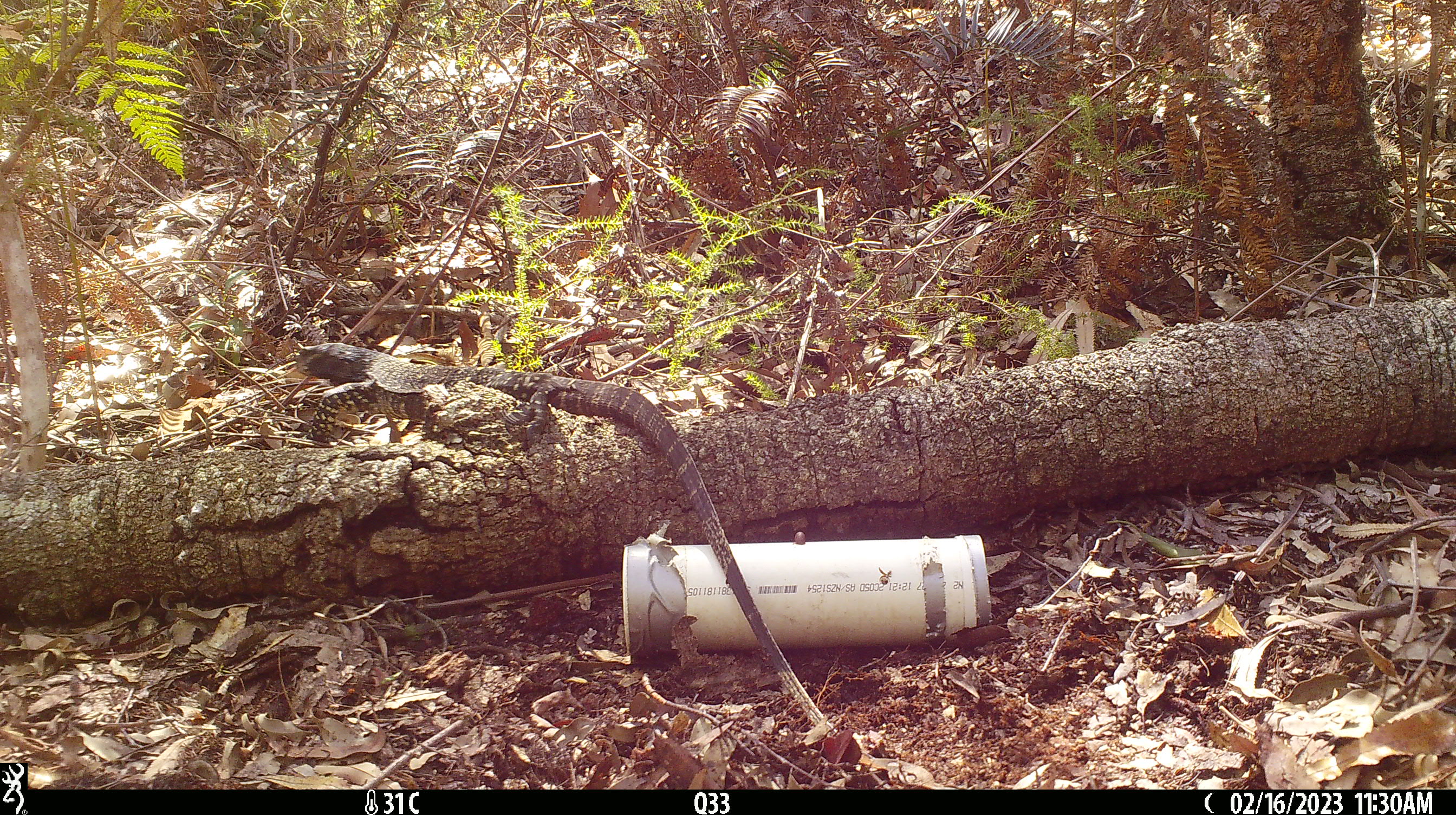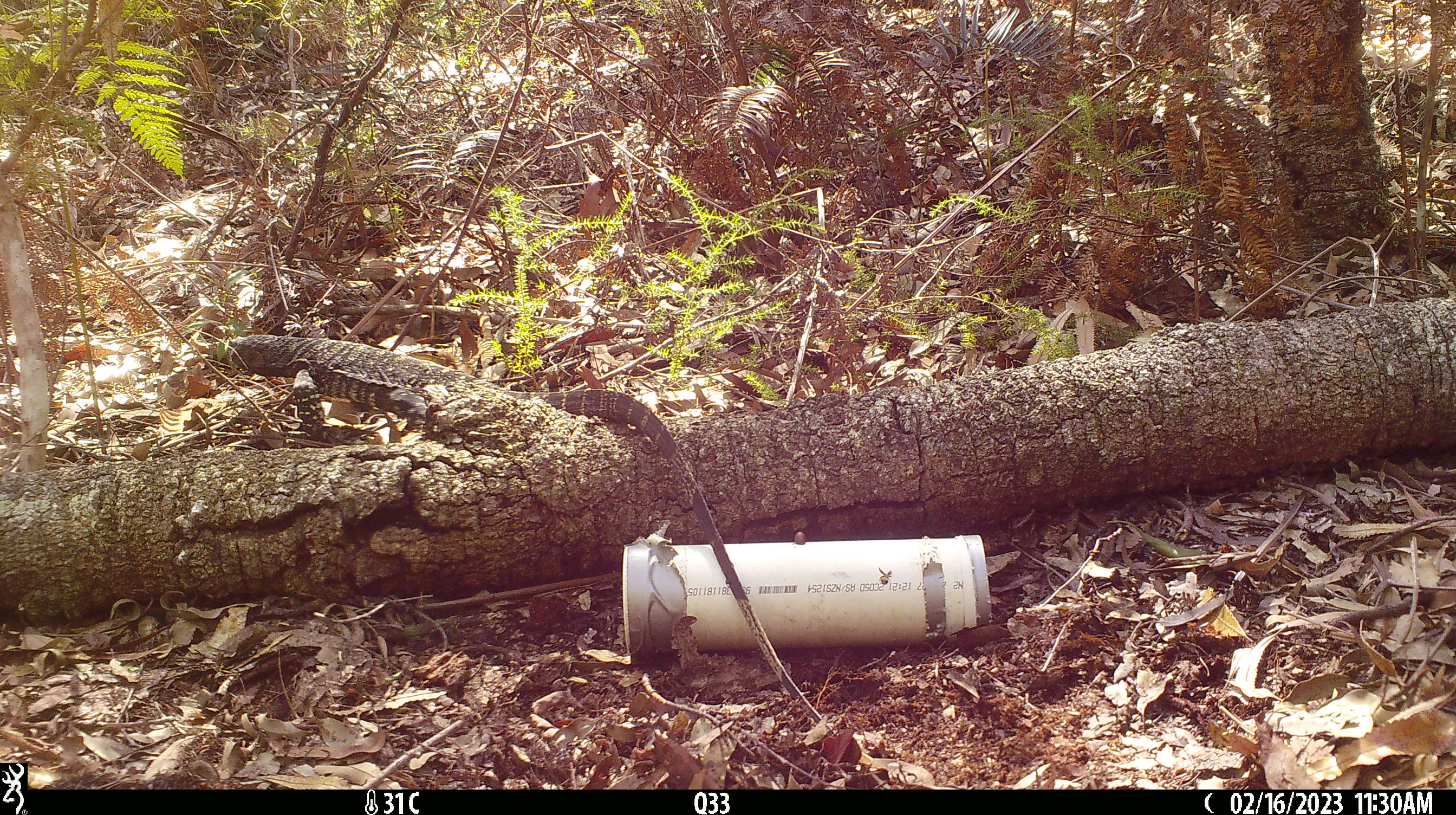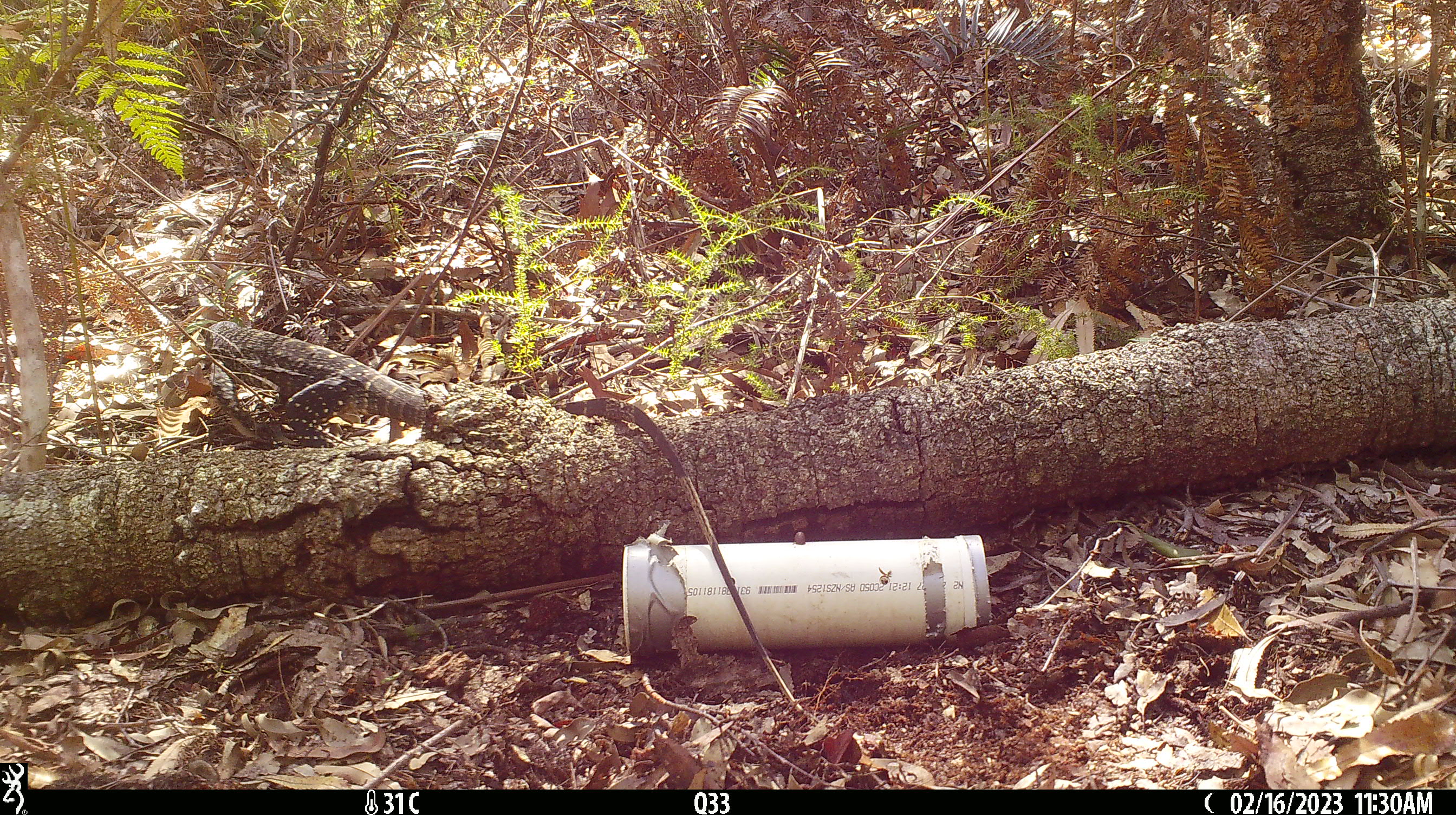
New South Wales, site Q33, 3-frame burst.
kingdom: Animalia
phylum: Chordata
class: Reptilia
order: Squamata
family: Varanidae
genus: Varanus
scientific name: Varanus varius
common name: lace monitor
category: goanna